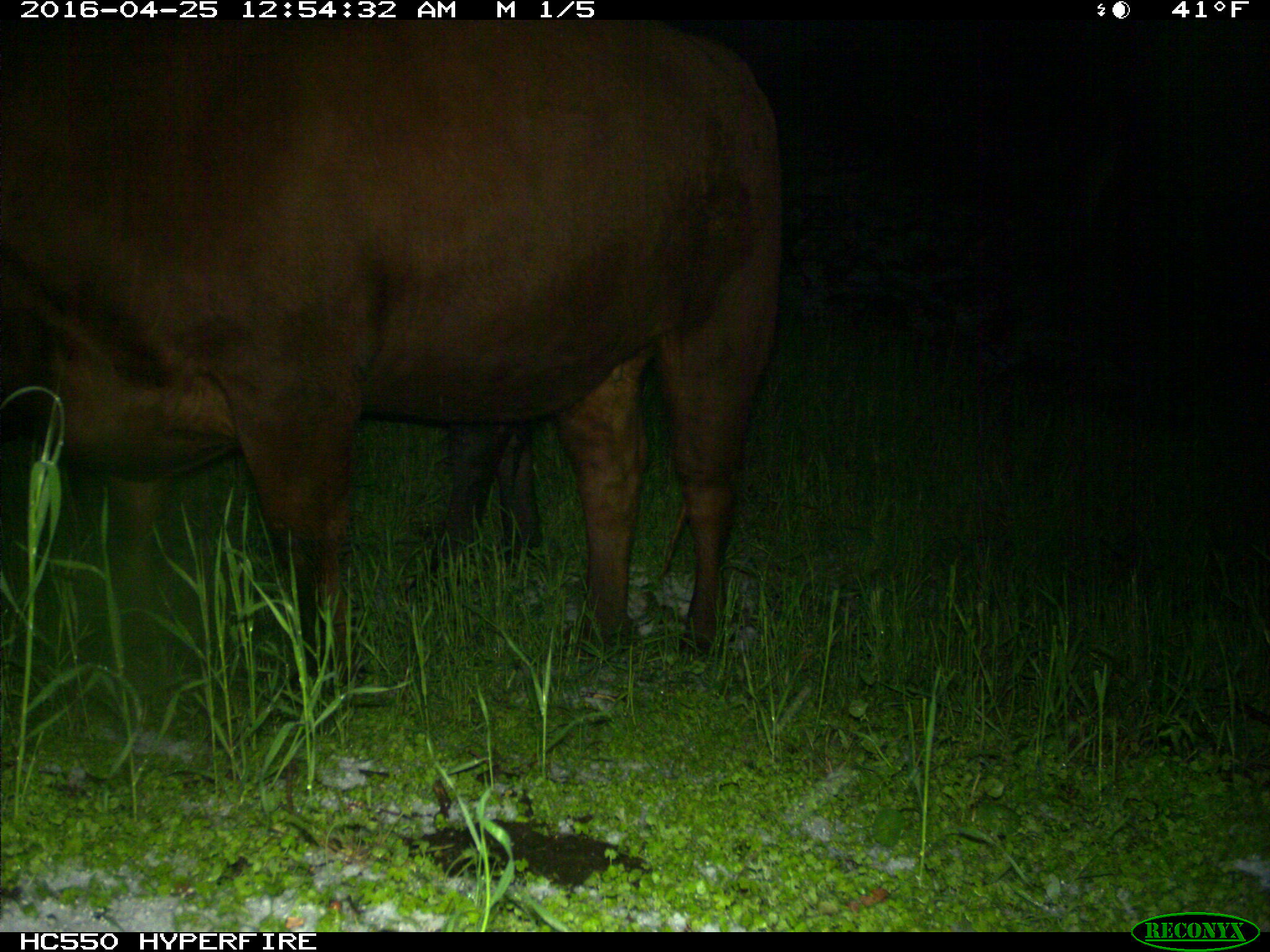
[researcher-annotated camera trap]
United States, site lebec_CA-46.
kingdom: Animalia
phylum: Chordata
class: Mammalia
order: Artiodactyla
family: Bovidae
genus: Bos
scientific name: Bos taurus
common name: domestic cow